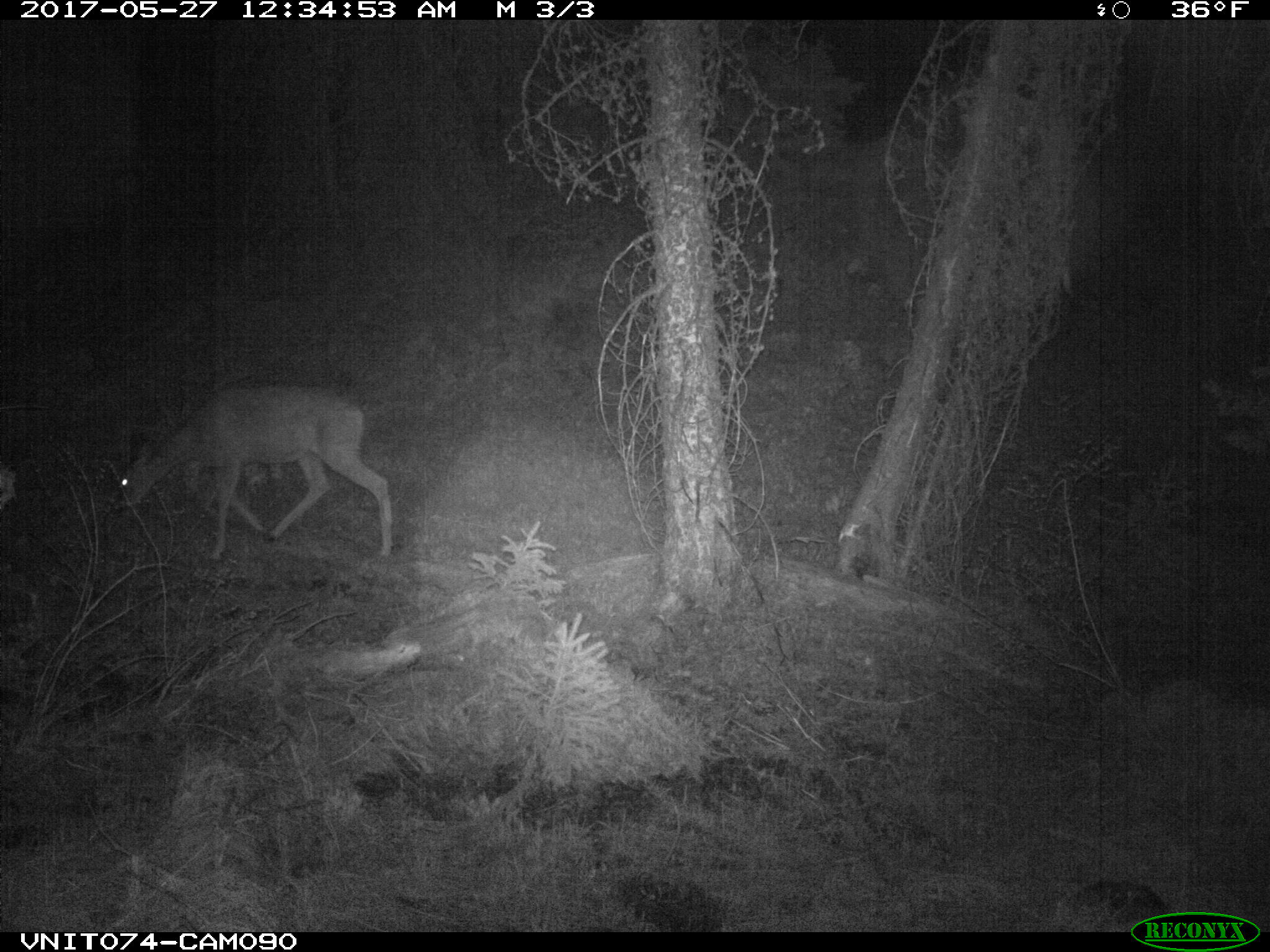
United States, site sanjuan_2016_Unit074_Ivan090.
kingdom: Animalia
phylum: Chordata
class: Mammalia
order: Artiodactyla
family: Cervidae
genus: Odocoileus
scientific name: Odocoileus hemionus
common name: mule deer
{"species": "Odocoileus hemionus (mule deer)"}